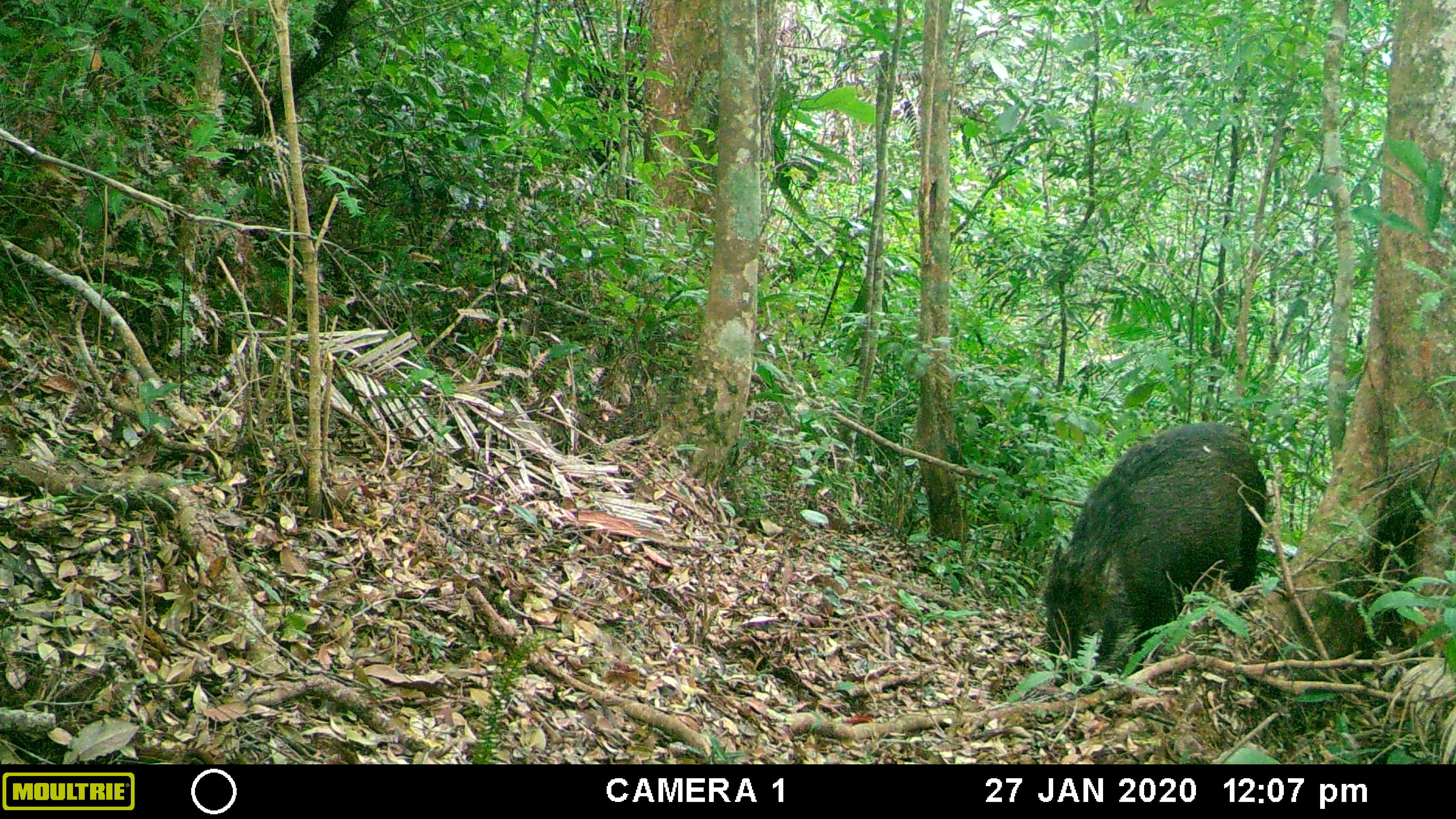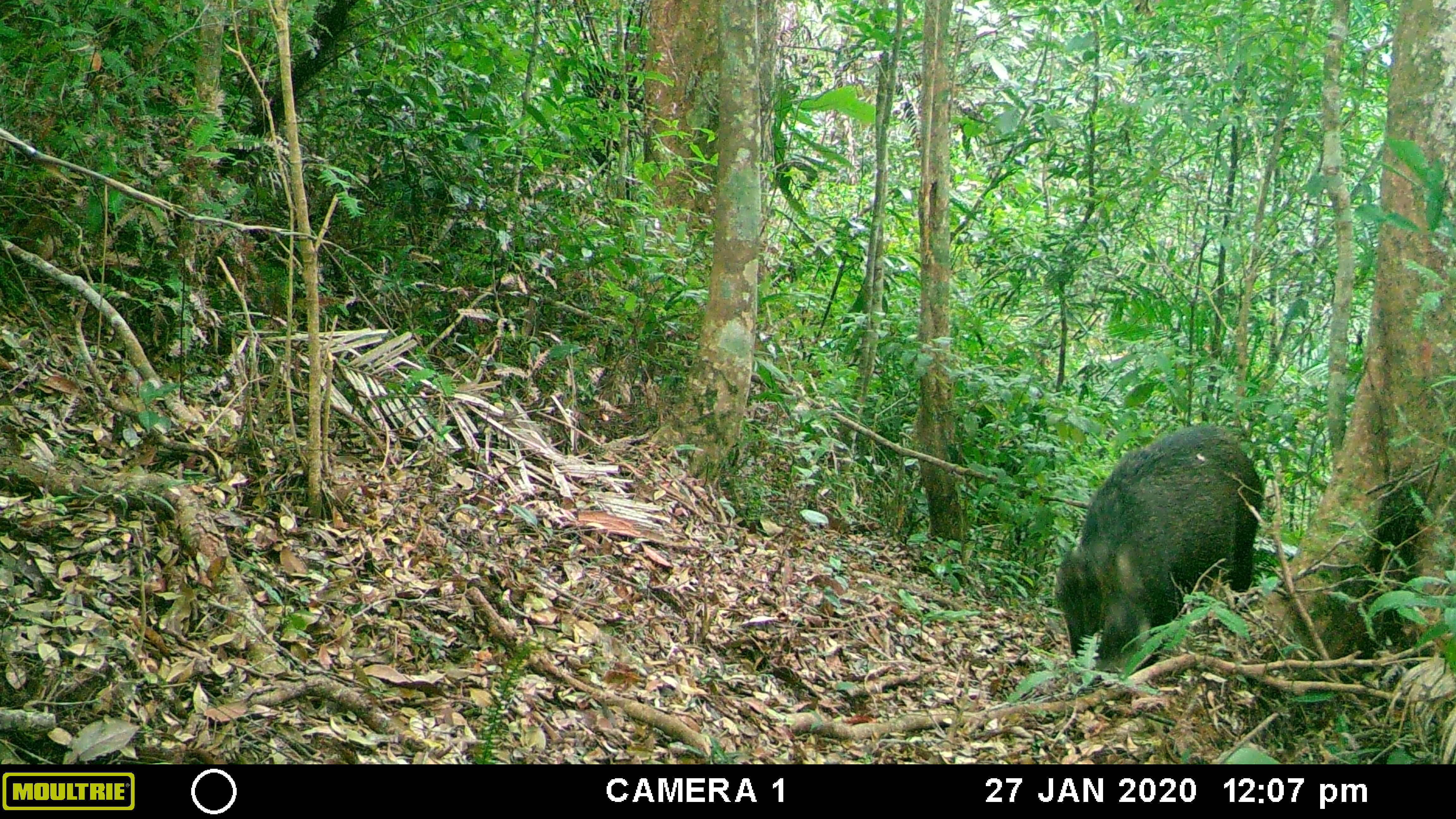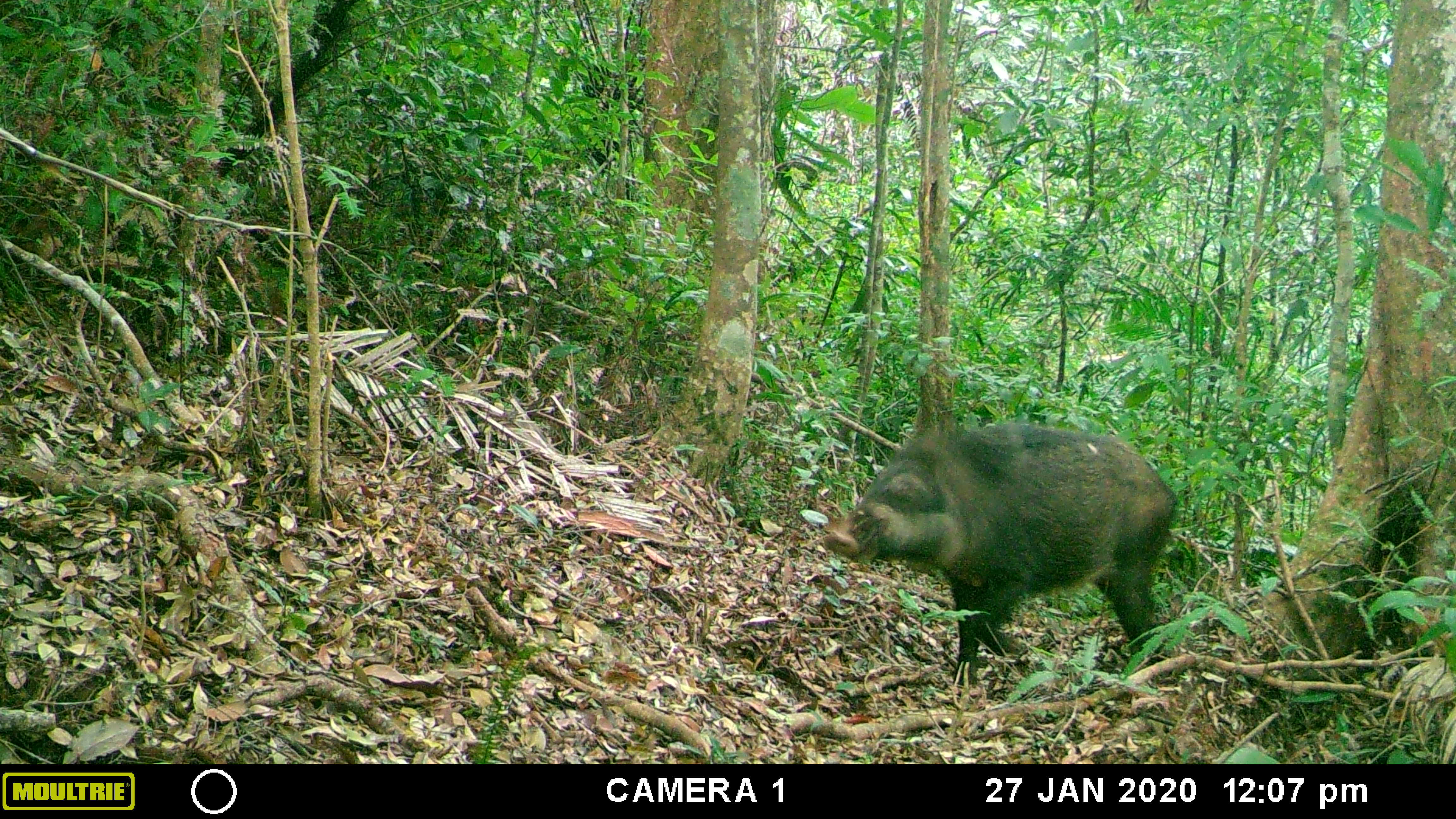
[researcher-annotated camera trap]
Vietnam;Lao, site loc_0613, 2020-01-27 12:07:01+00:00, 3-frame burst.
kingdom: Animalia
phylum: Chordata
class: Mammalia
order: Artiodactyla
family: Suidae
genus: Sus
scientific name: Sus scrofa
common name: eurasian wild pig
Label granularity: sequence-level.